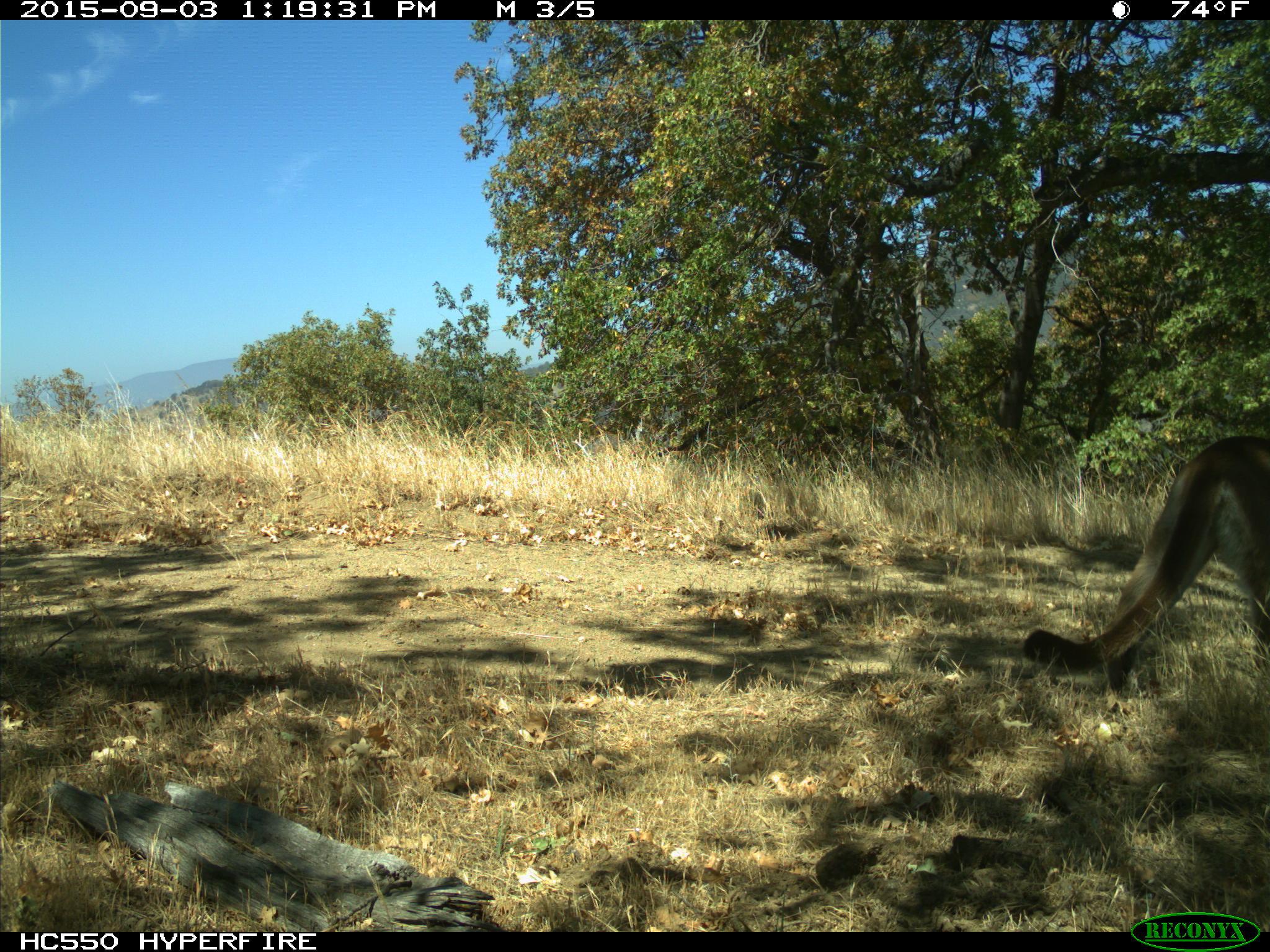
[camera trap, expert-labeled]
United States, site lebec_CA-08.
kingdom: Animalia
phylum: Chordata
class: Mammalia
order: Carnivora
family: Felidae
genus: Puma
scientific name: Puma concolor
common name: mountain lion